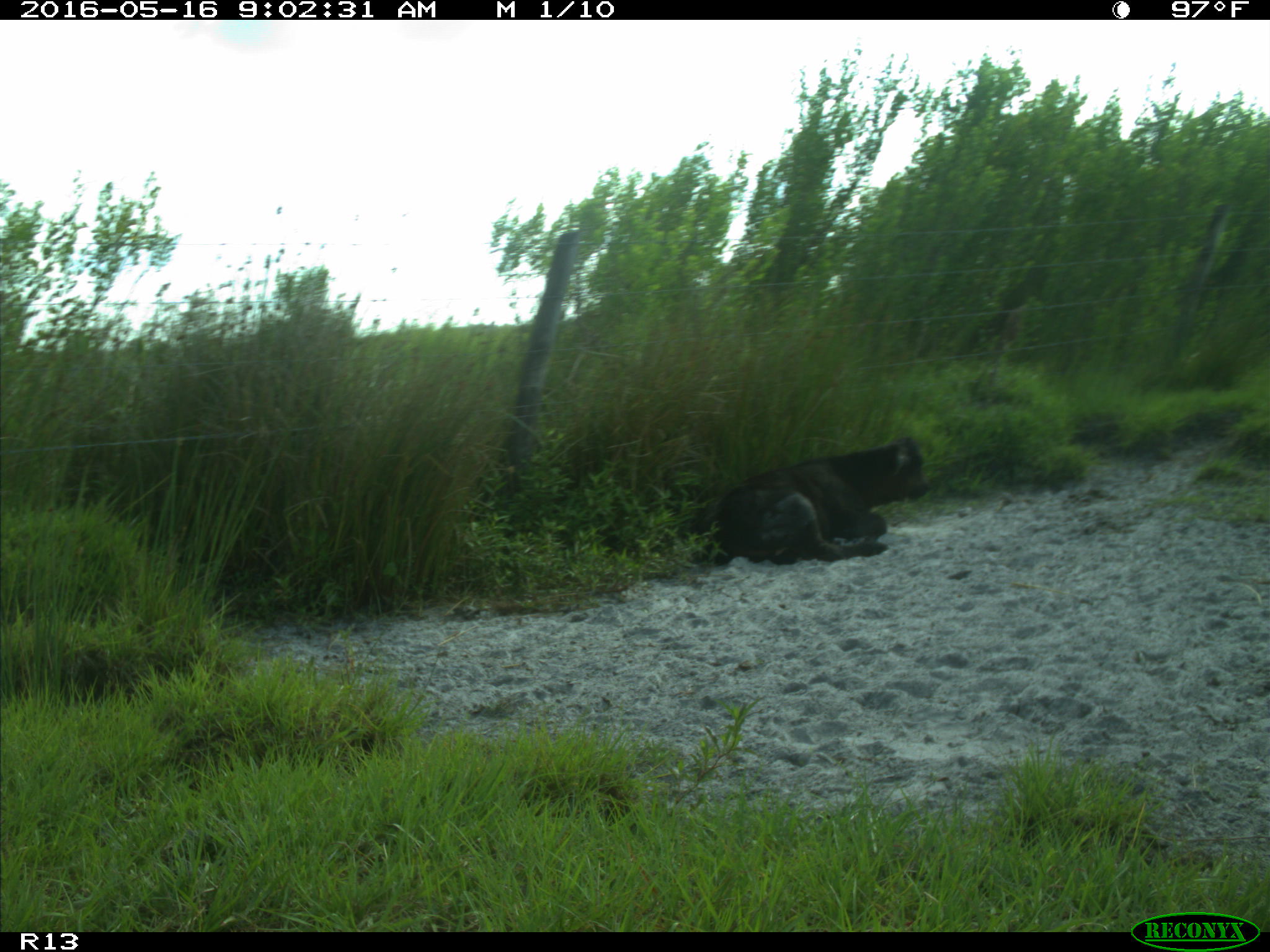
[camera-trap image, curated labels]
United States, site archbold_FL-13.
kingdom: Animalia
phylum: Chordata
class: Mammalia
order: Artiodactyla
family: Bovidae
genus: Bos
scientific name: Bos taurus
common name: domestic cow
Bos taurus (domestic cow).